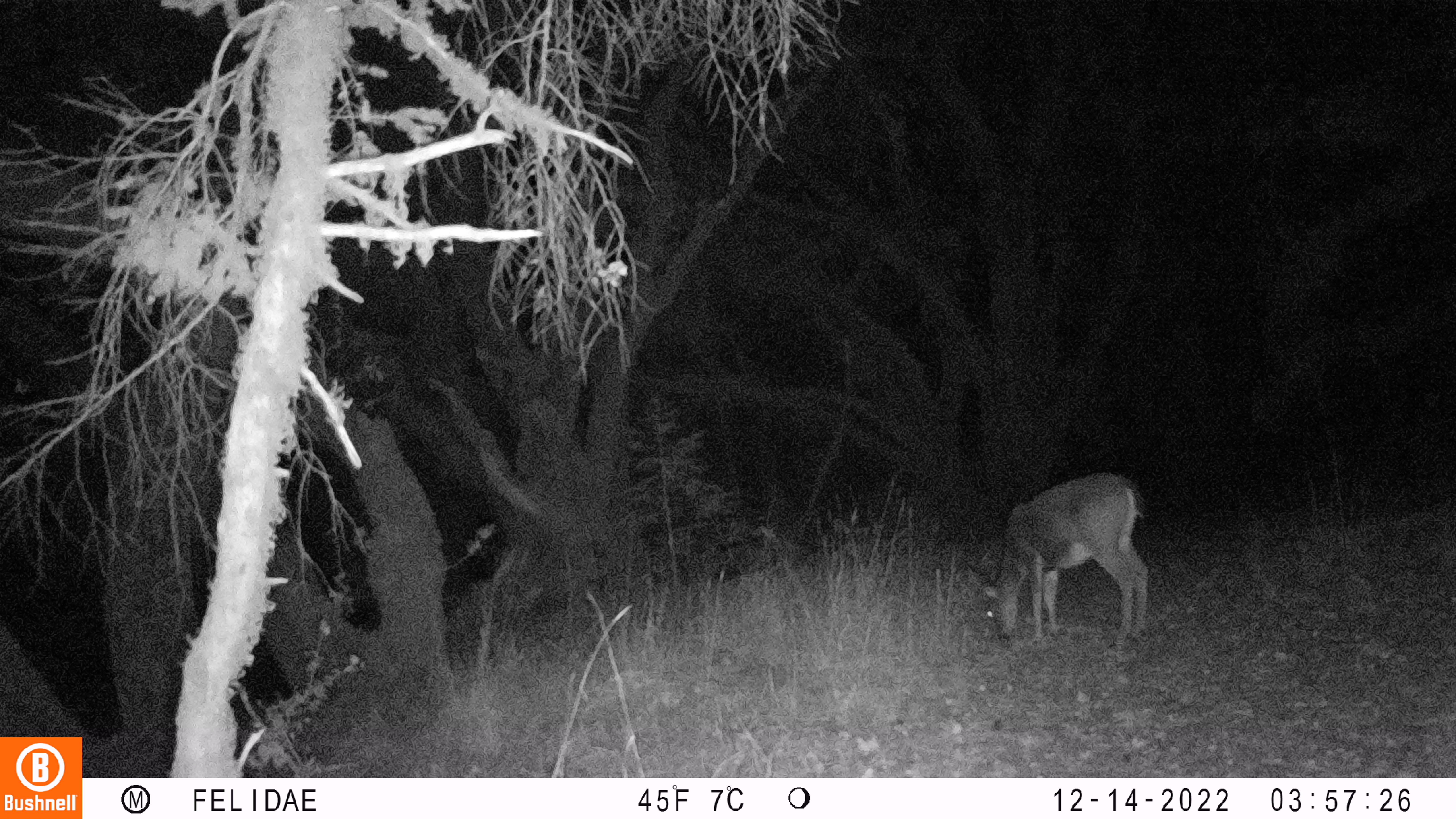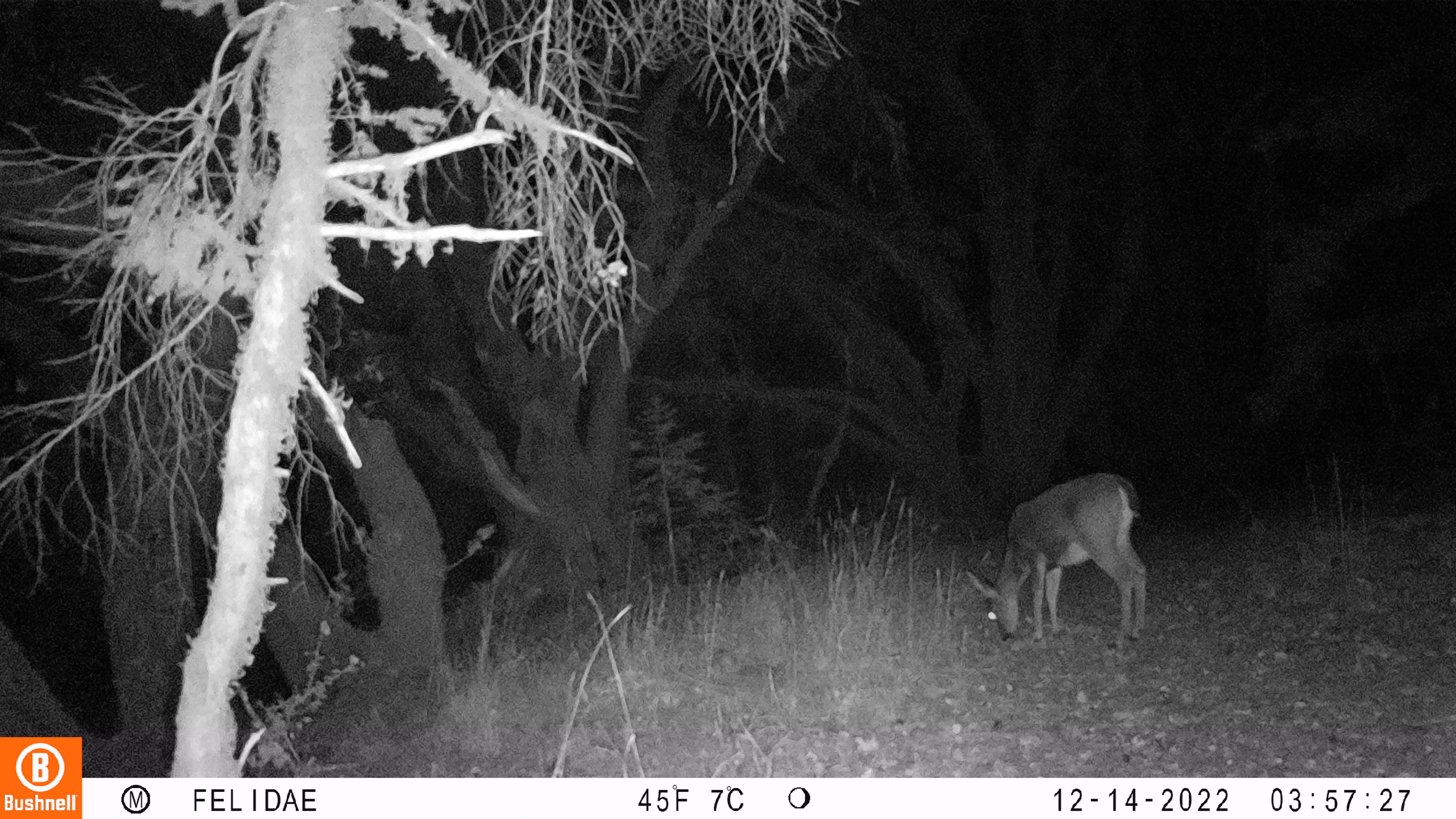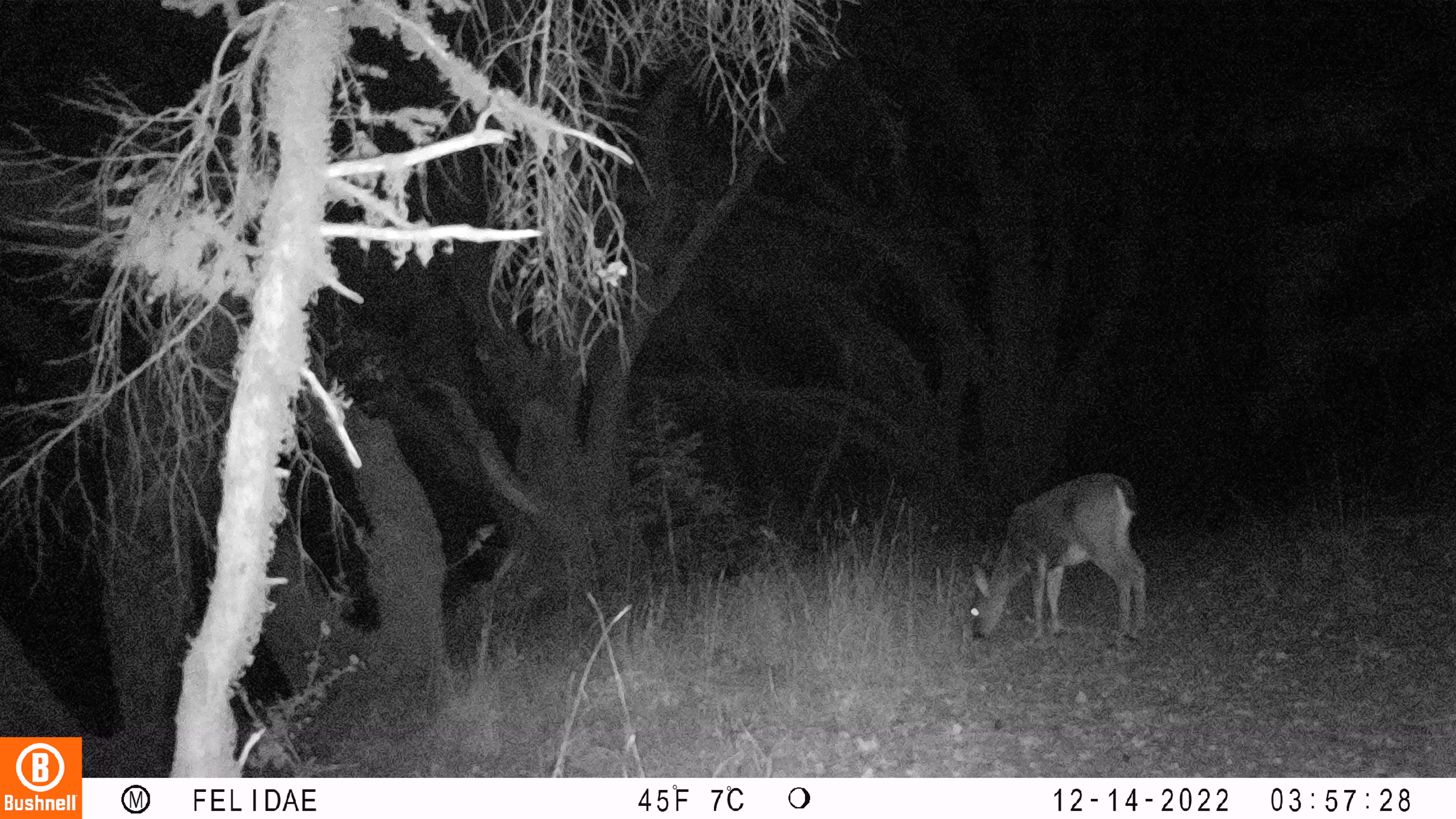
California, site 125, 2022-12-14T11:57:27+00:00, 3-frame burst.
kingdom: Animalia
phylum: Chordata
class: Mammalia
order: Artiodactyla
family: Cervidae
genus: Odocoileus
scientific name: Odocoileus hemionus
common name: mule deer